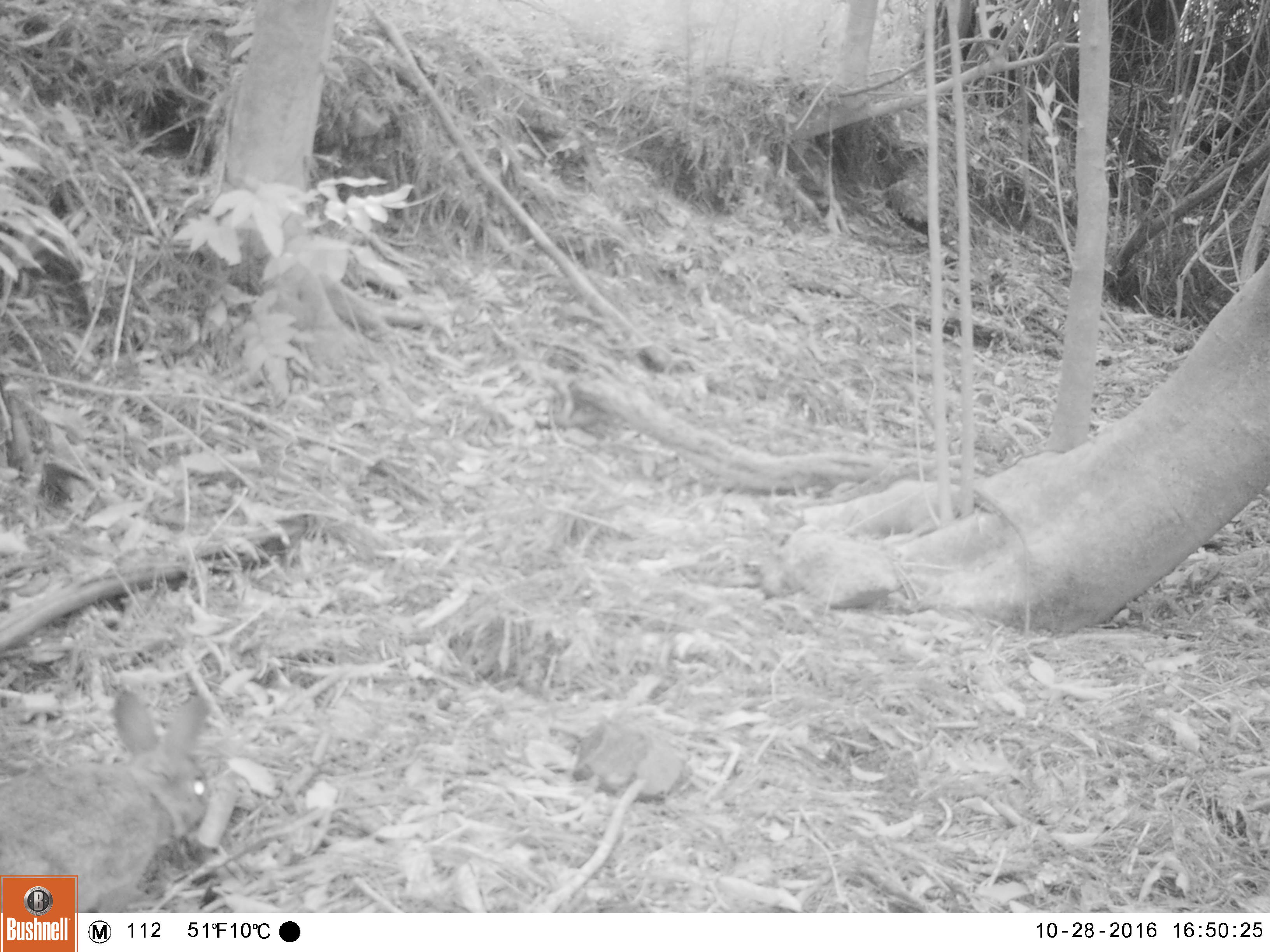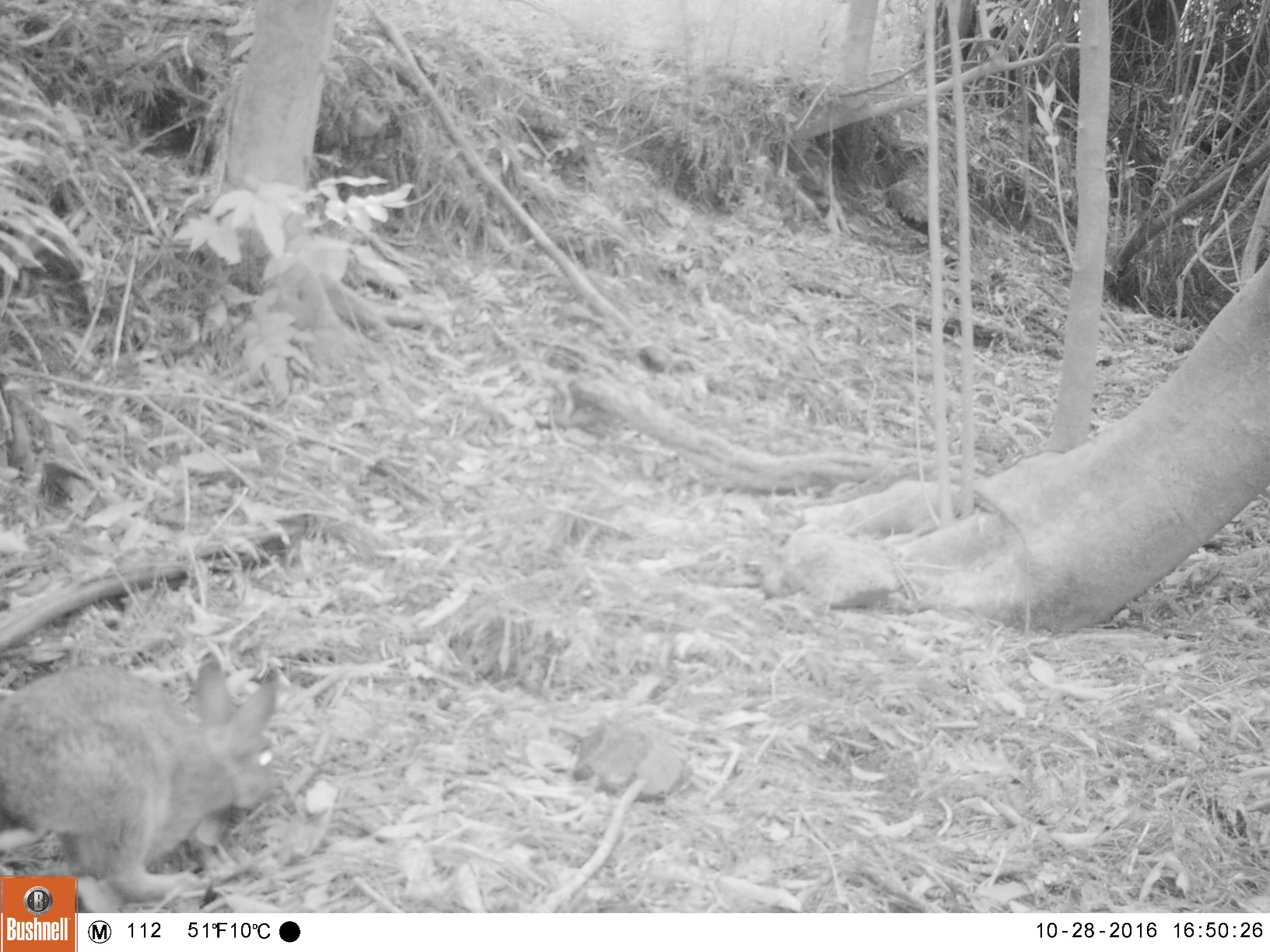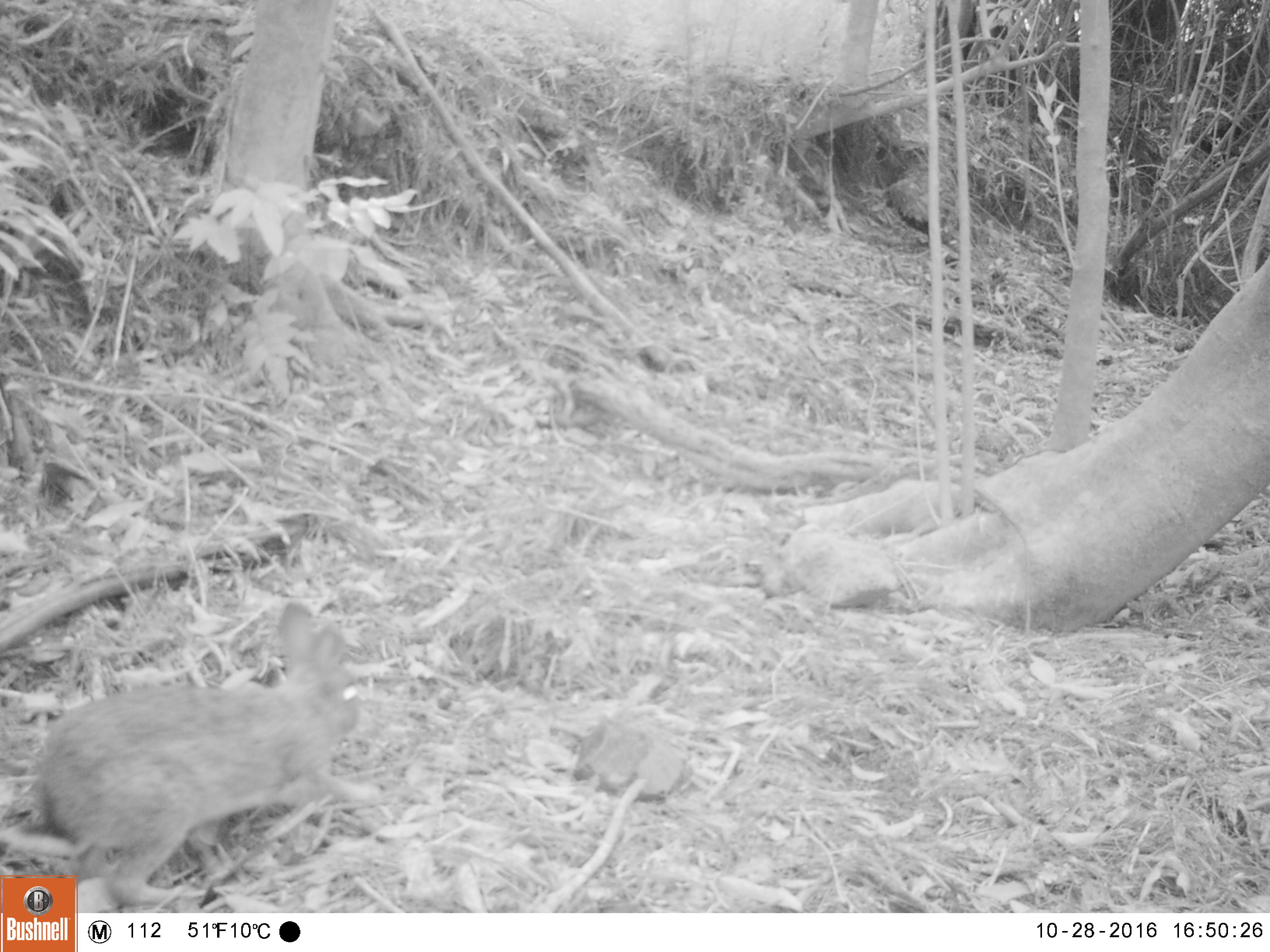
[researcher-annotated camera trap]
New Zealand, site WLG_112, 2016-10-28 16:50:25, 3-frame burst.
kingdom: Animalia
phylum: Chordata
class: Mammalia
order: Lagomorpha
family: Leporidae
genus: Oryctolagus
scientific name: Oryctolagus cuniculus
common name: european rabbit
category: rabbit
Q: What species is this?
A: Rabbit (european rabbit) (Oryctolagus cuniculus).